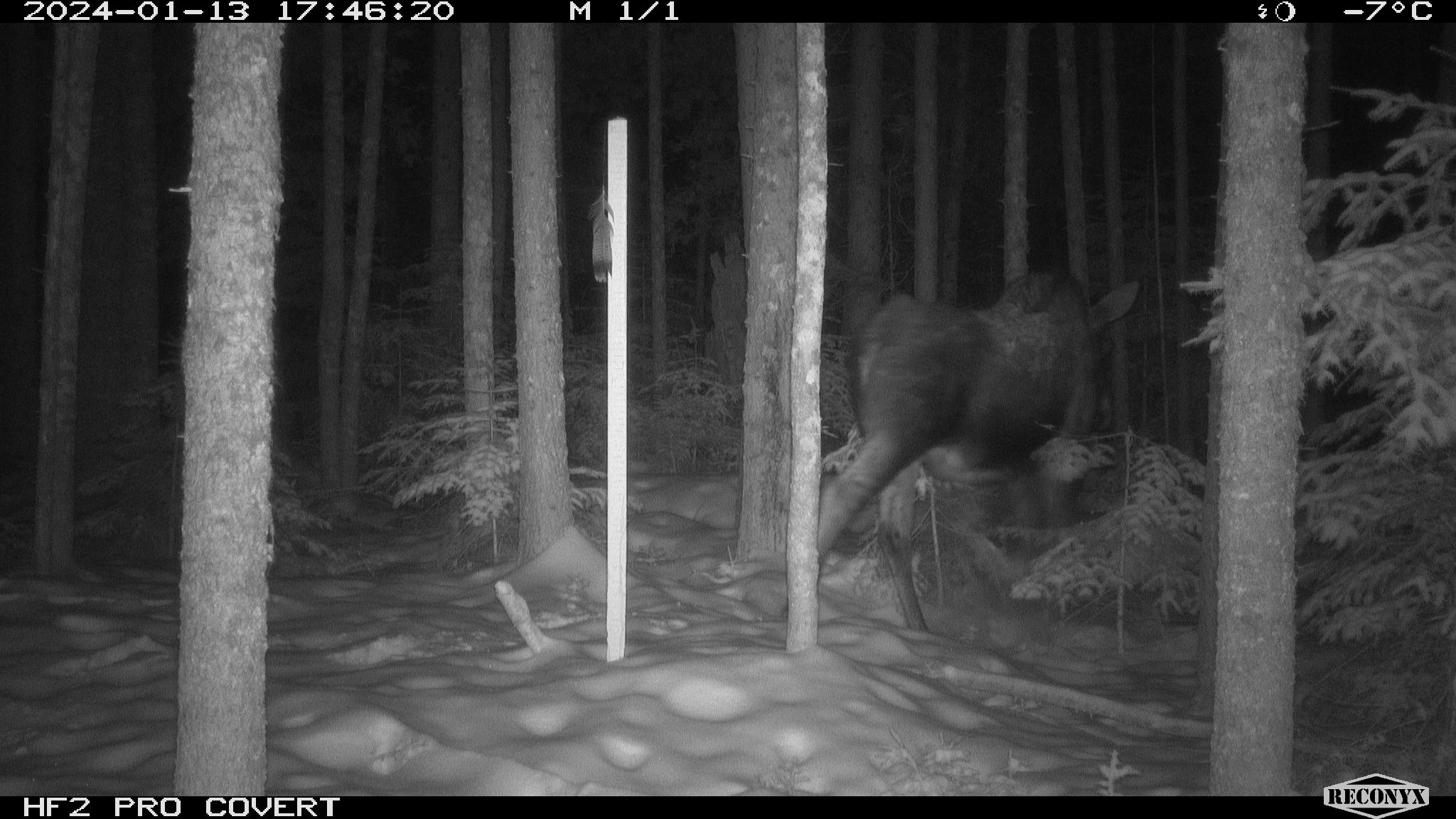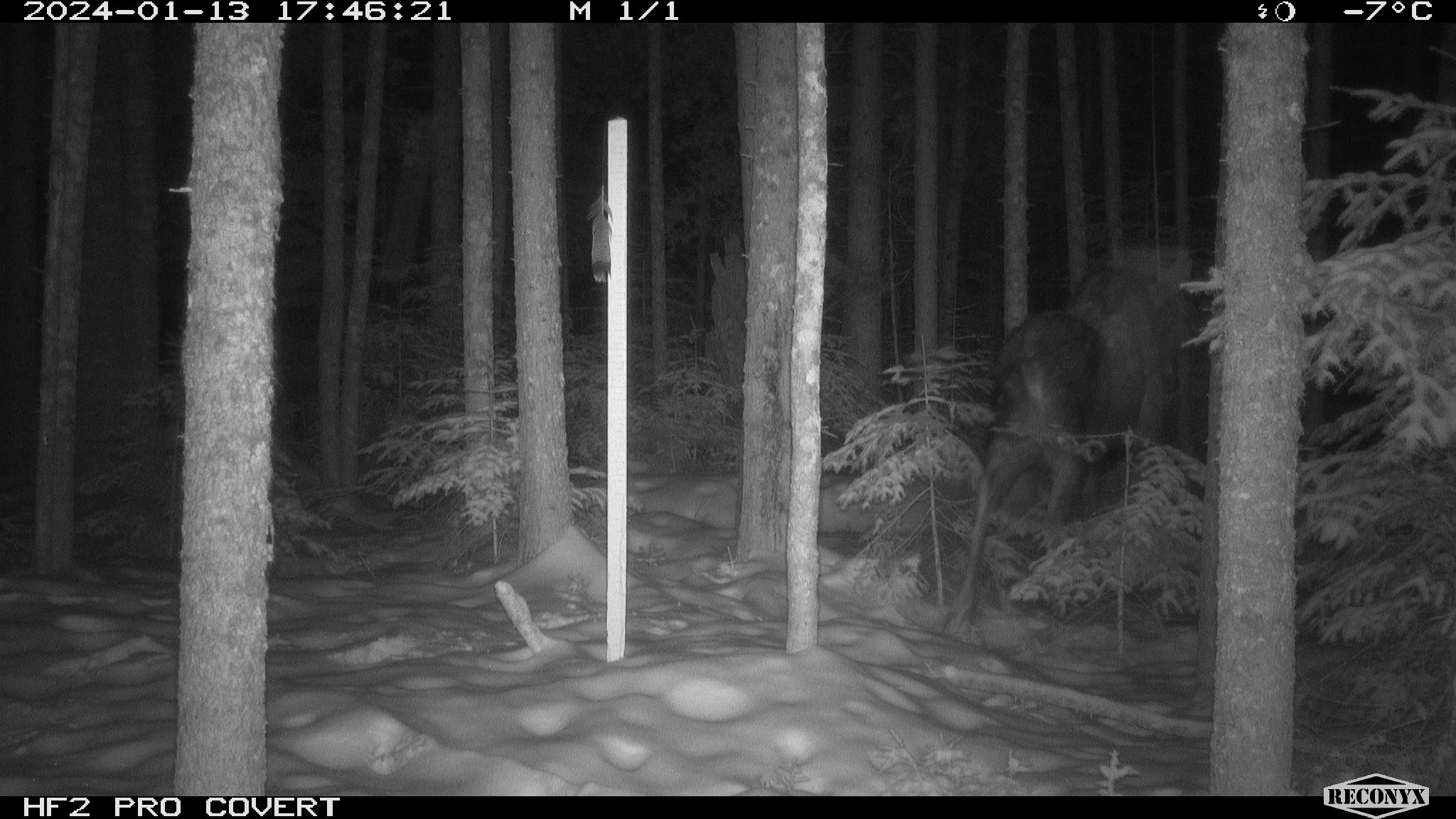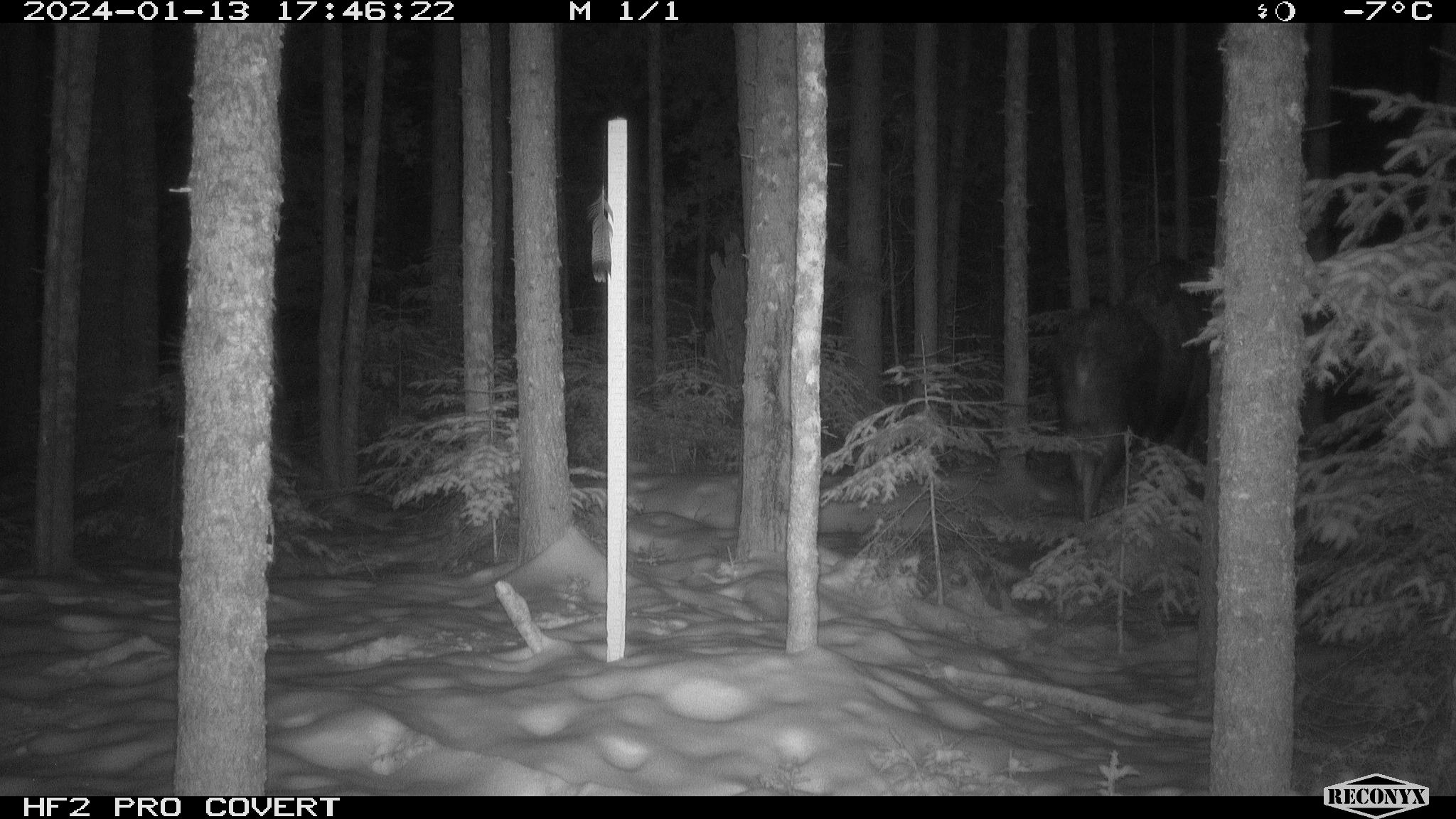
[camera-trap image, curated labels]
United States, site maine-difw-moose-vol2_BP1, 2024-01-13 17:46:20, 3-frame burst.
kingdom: Animalia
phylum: Chordata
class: Mammalia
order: Artiodactyla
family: Cervidae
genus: Alces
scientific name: Alces alces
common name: moose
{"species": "moose (Alces alces)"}